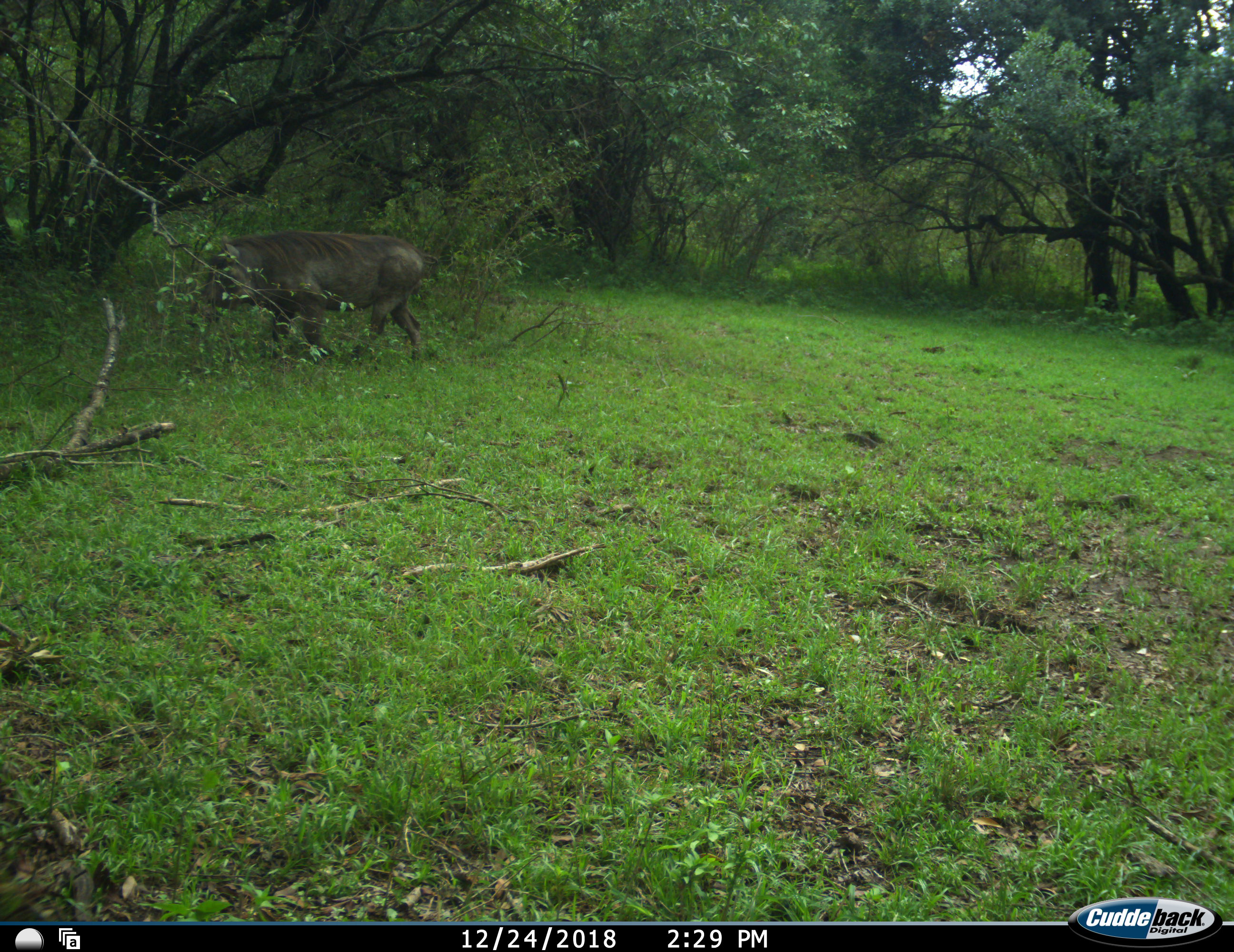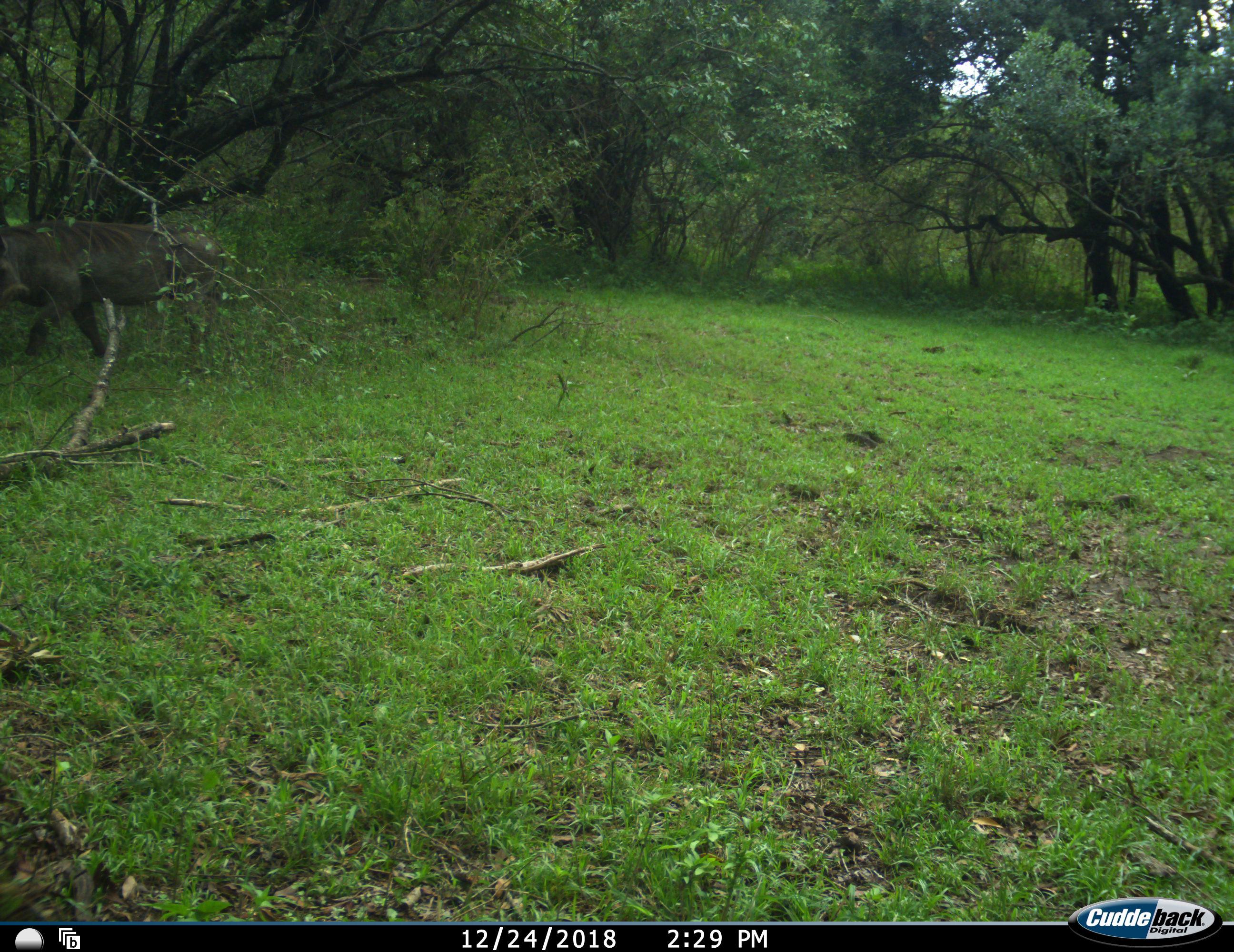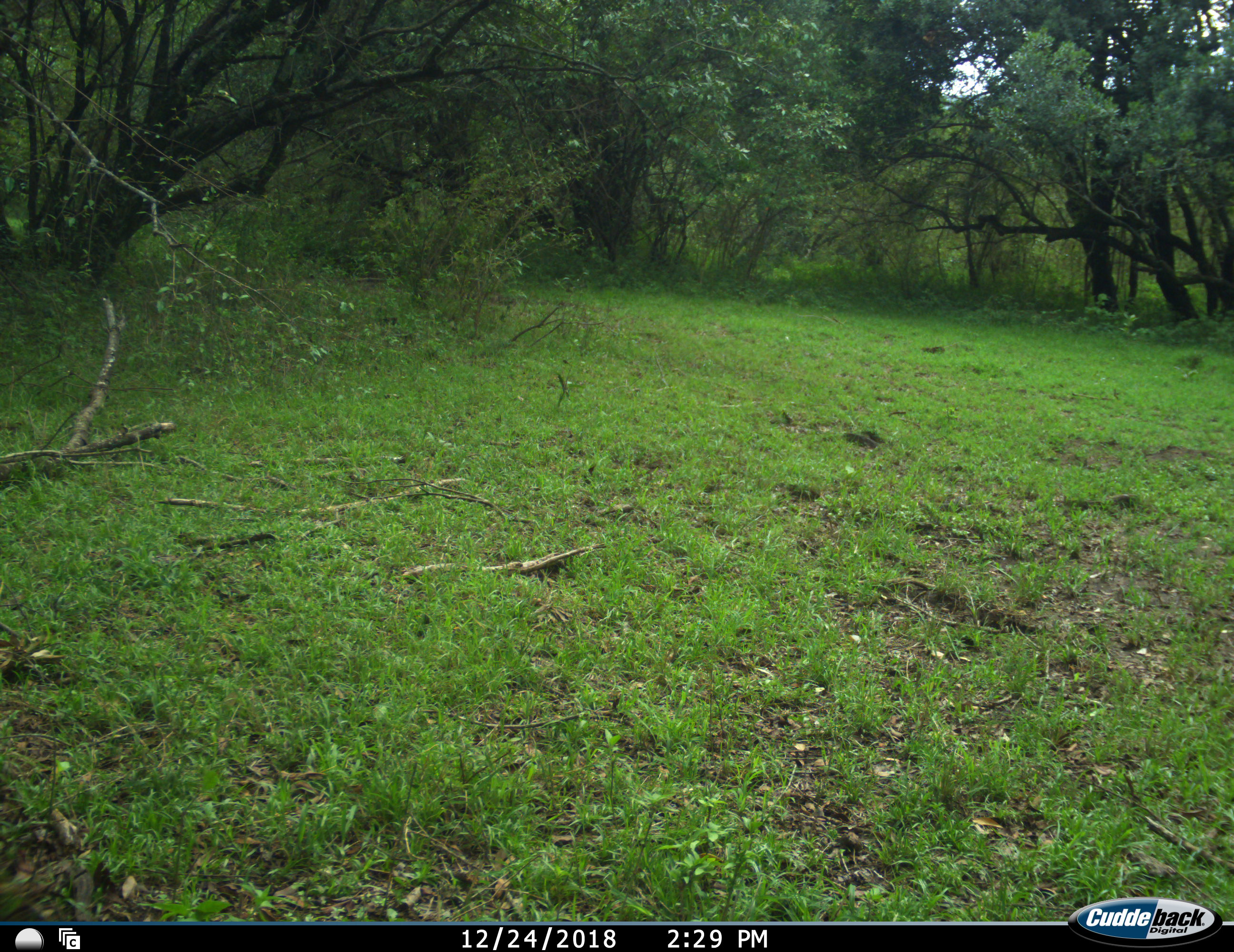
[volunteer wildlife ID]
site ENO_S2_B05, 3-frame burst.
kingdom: Animalia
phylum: Chordata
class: Mammalia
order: Artiodactyla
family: Suidae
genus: Phacochoerus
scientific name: Phacochoerus africanus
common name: warthog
Warthog (Phacochoerus africanus), count 1. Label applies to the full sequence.